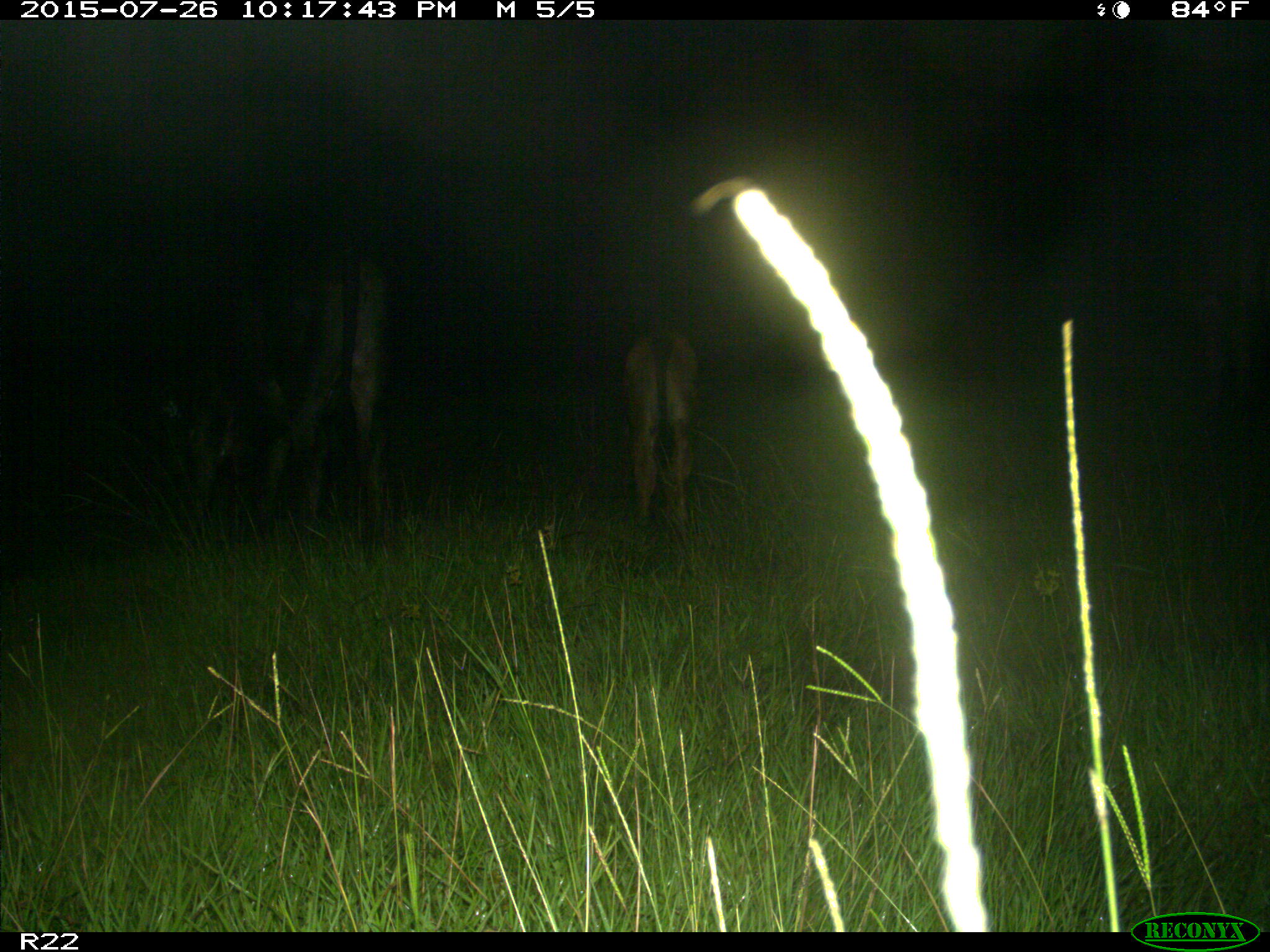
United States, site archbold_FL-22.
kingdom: Animalia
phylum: Chordata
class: Mammalia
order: Artiodactyla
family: Bovidae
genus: Bos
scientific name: Bos taurus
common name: domestic cow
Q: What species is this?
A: Bos taurus (domestic cow).